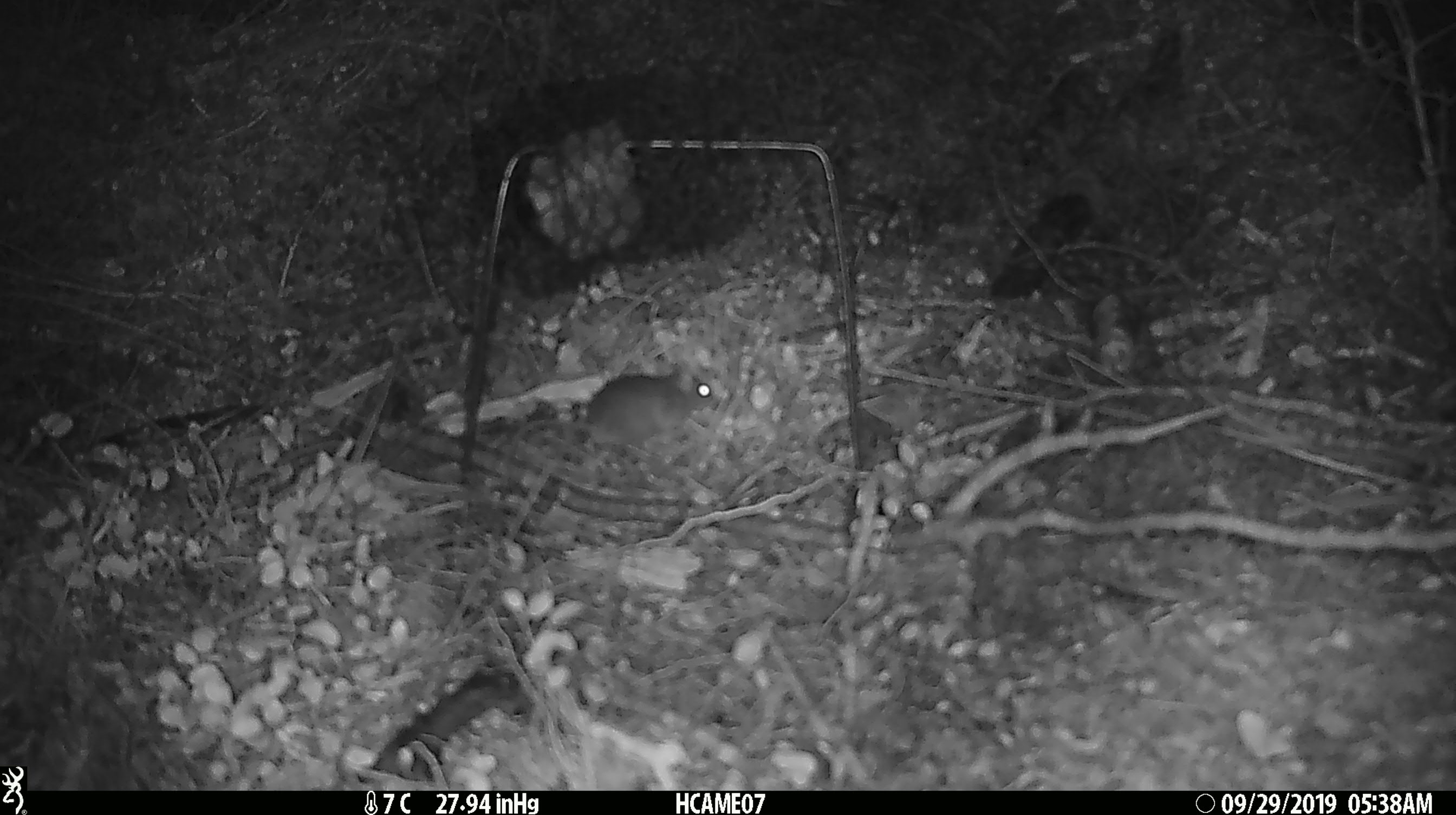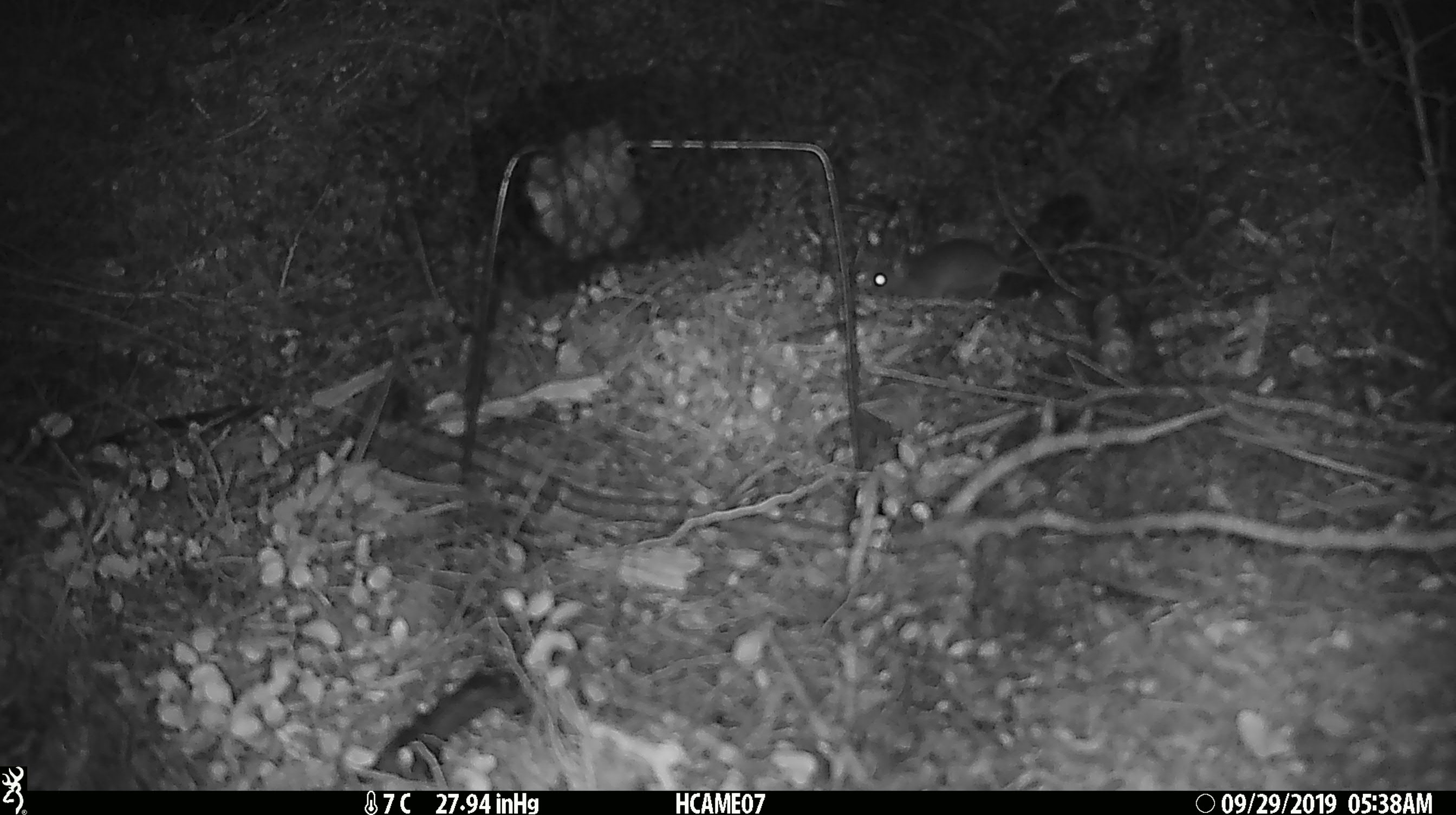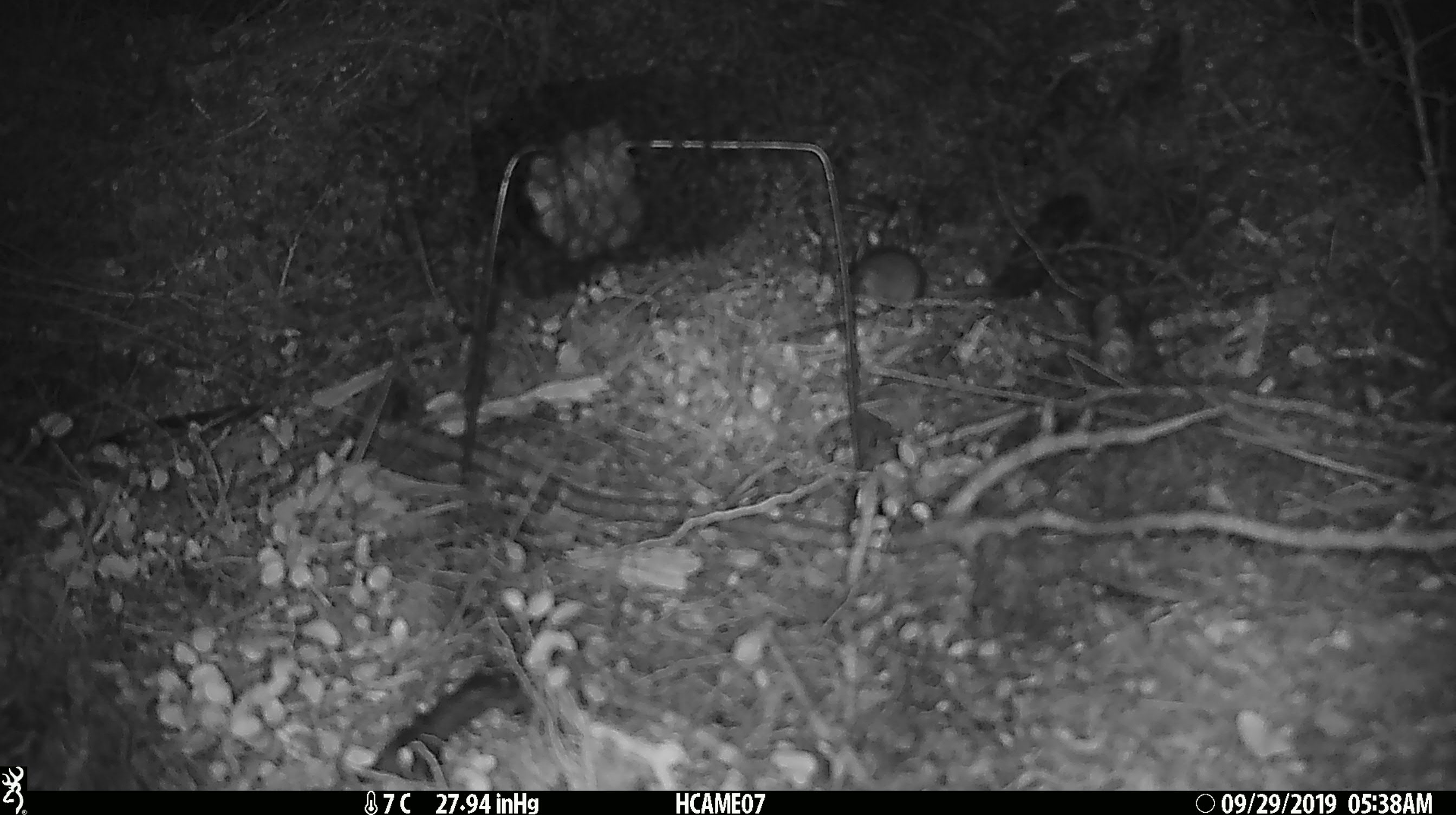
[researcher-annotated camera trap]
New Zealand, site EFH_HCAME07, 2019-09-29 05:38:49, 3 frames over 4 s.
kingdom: Animalia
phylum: Chordata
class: Mammalia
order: Rodentia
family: Muridae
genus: Mus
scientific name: Mus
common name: mouse